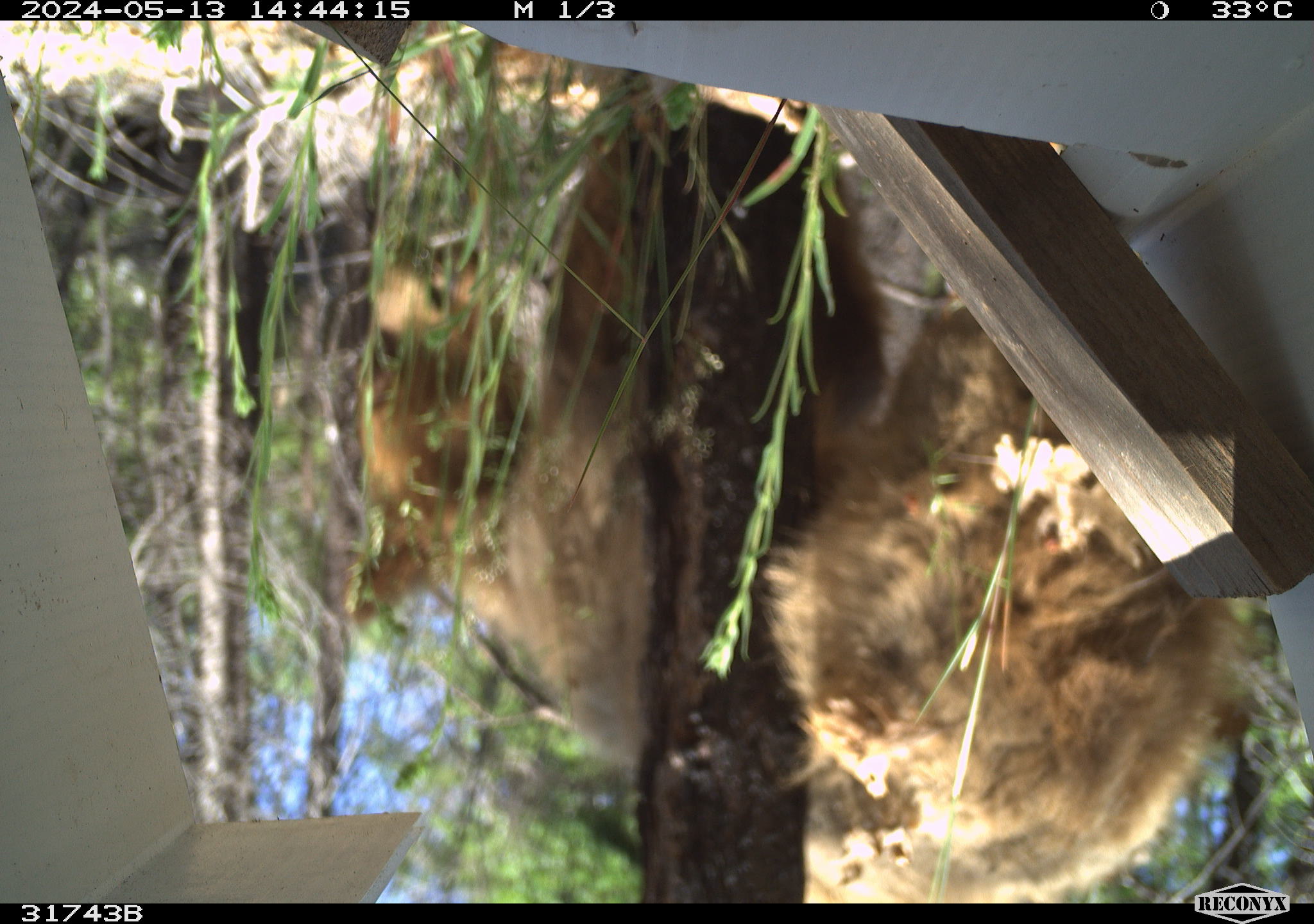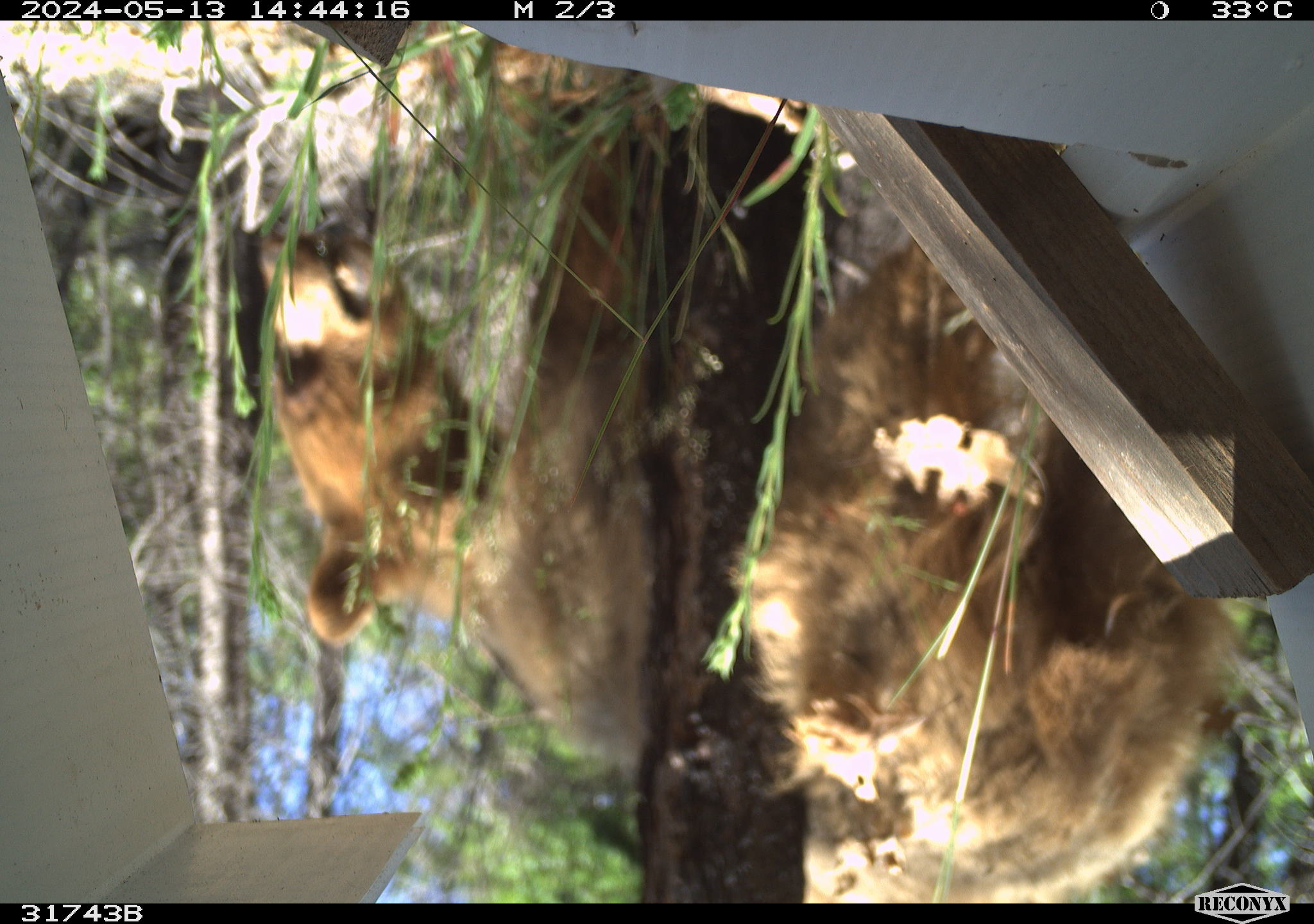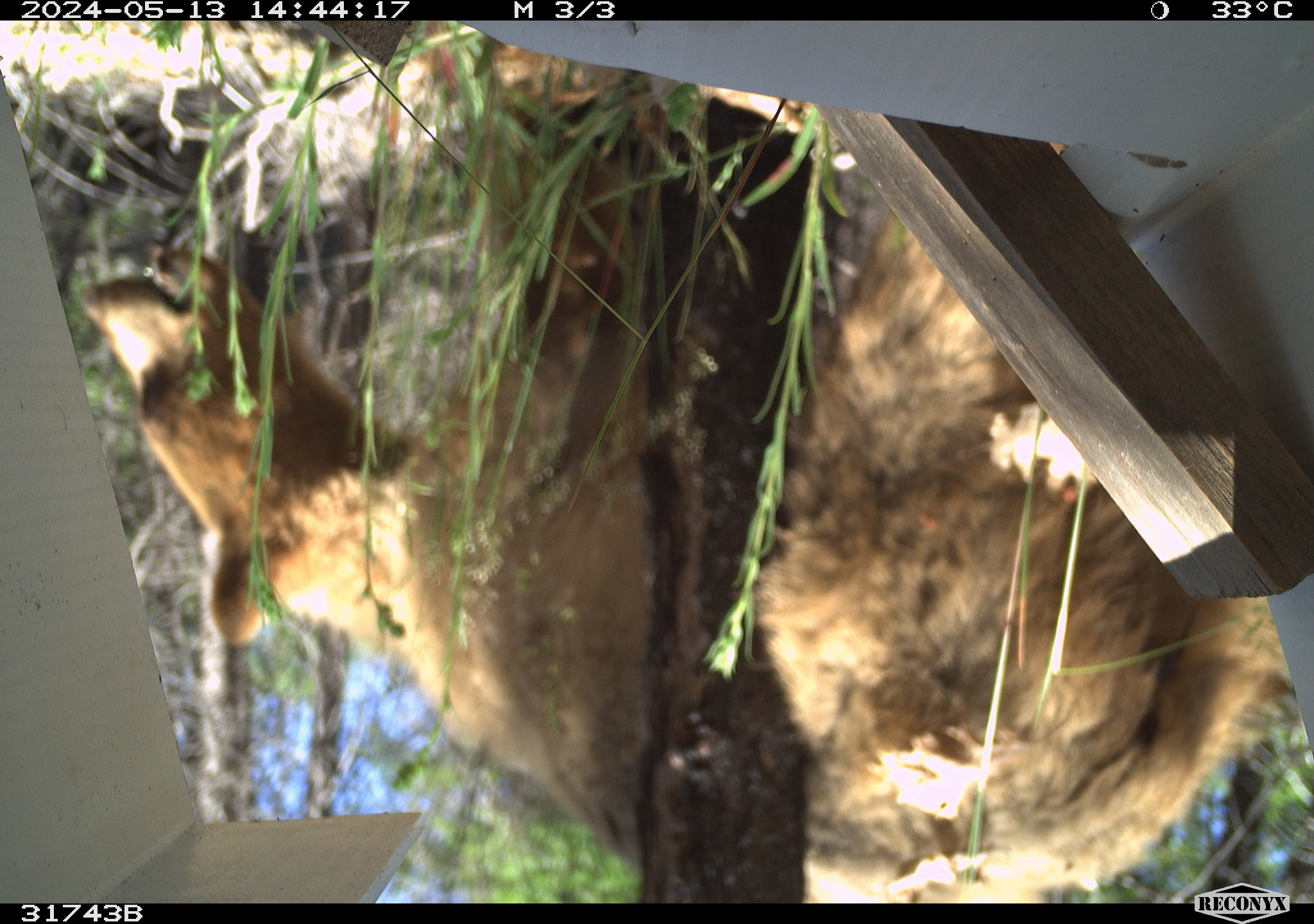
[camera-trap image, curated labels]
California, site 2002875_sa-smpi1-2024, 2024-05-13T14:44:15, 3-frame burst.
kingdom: Animalia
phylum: Chordata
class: Mammalia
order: Carnivora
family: Ursidae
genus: Ursus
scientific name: Ursus americanus americanus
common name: american black bear